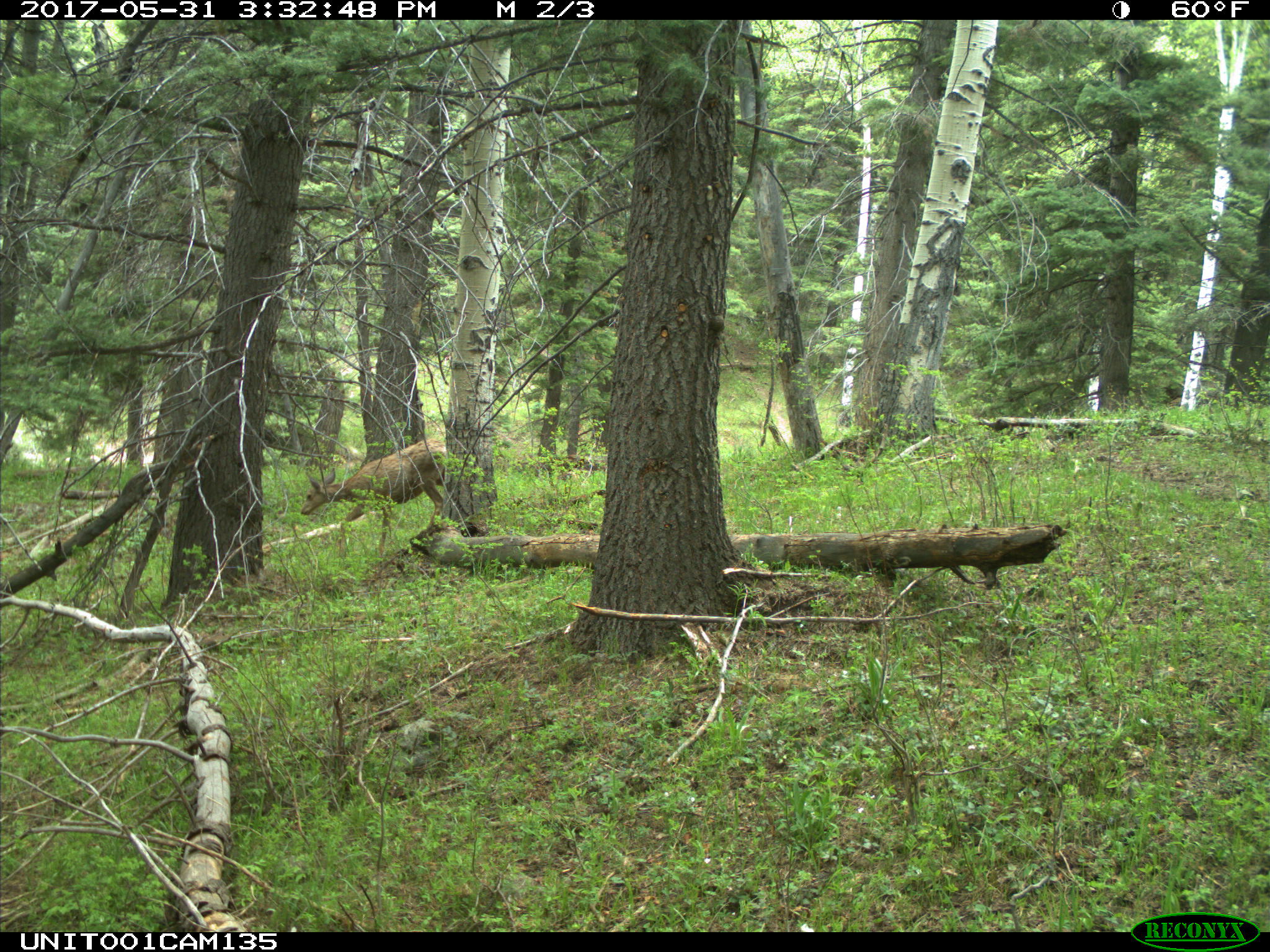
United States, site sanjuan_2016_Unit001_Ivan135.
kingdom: Animalia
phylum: Chordata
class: Mammalia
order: Artiodactyla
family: Cervidae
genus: Odocoileus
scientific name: Odocoileus hemionus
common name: mule deer